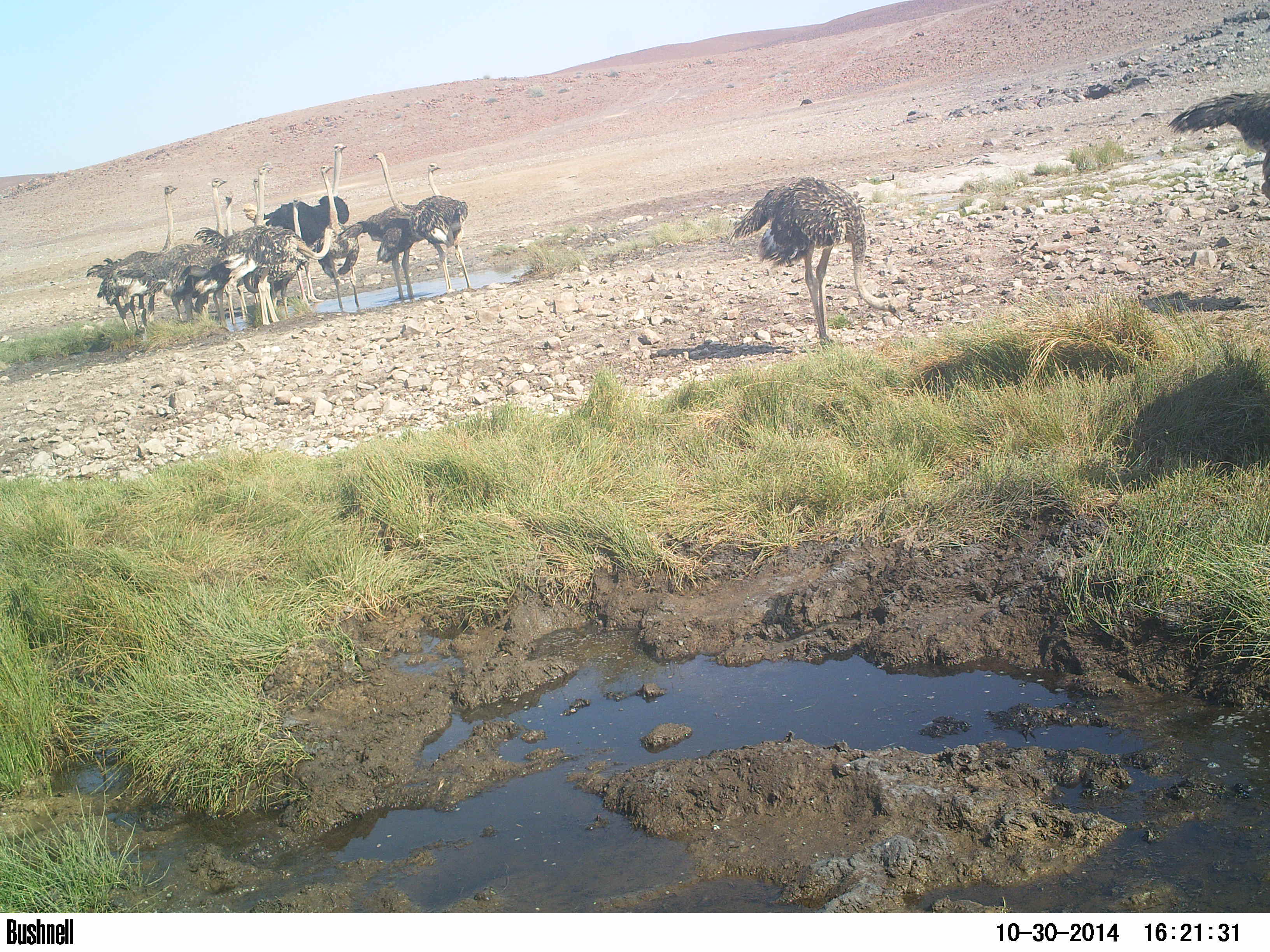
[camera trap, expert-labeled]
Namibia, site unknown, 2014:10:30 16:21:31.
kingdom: Animalia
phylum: Chordata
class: Aves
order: Struthioniformes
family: Struthionidae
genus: Struthio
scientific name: Struthio camelus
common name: common ostrich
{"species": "Struthio camelus (common ostrich)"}